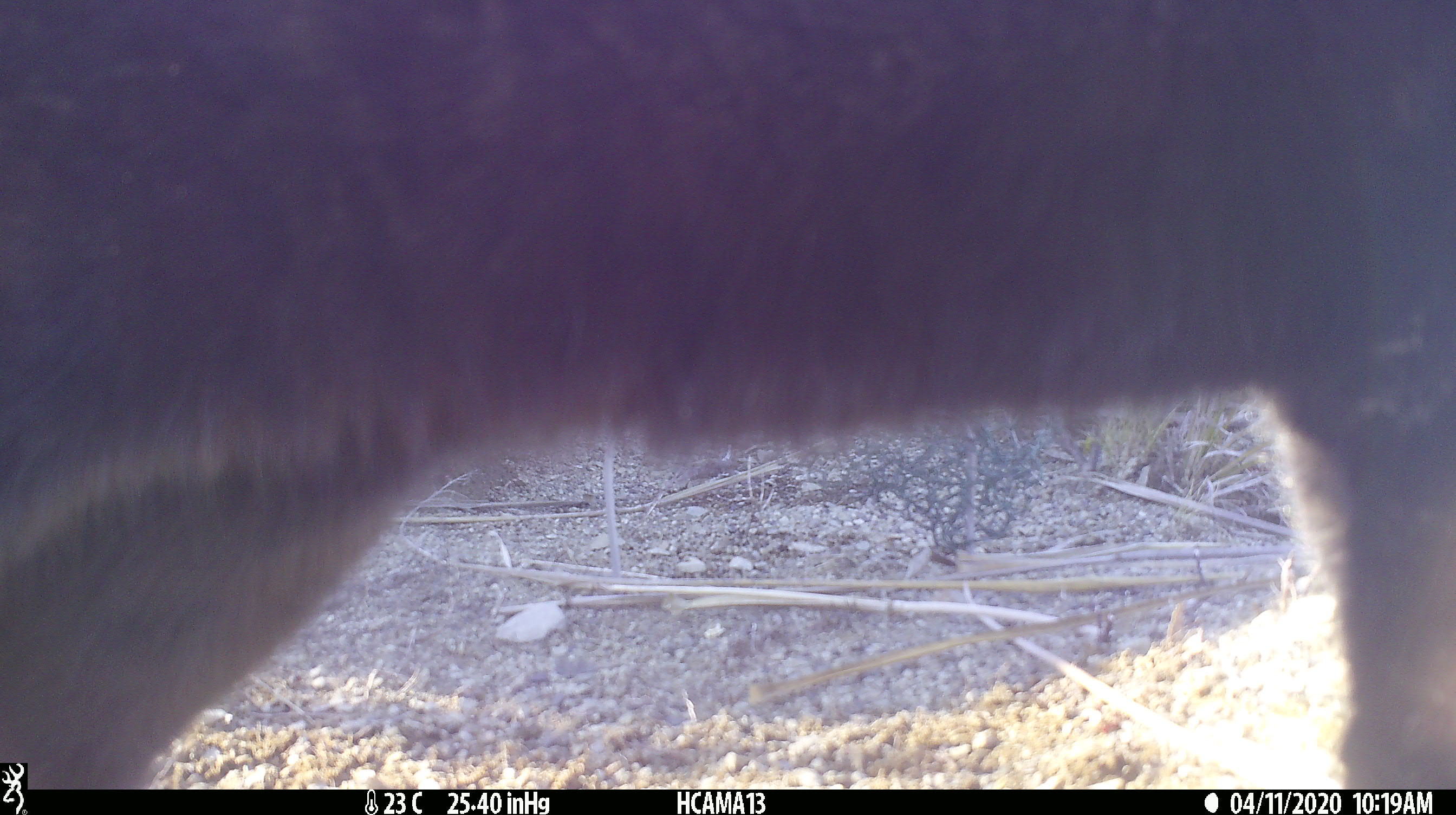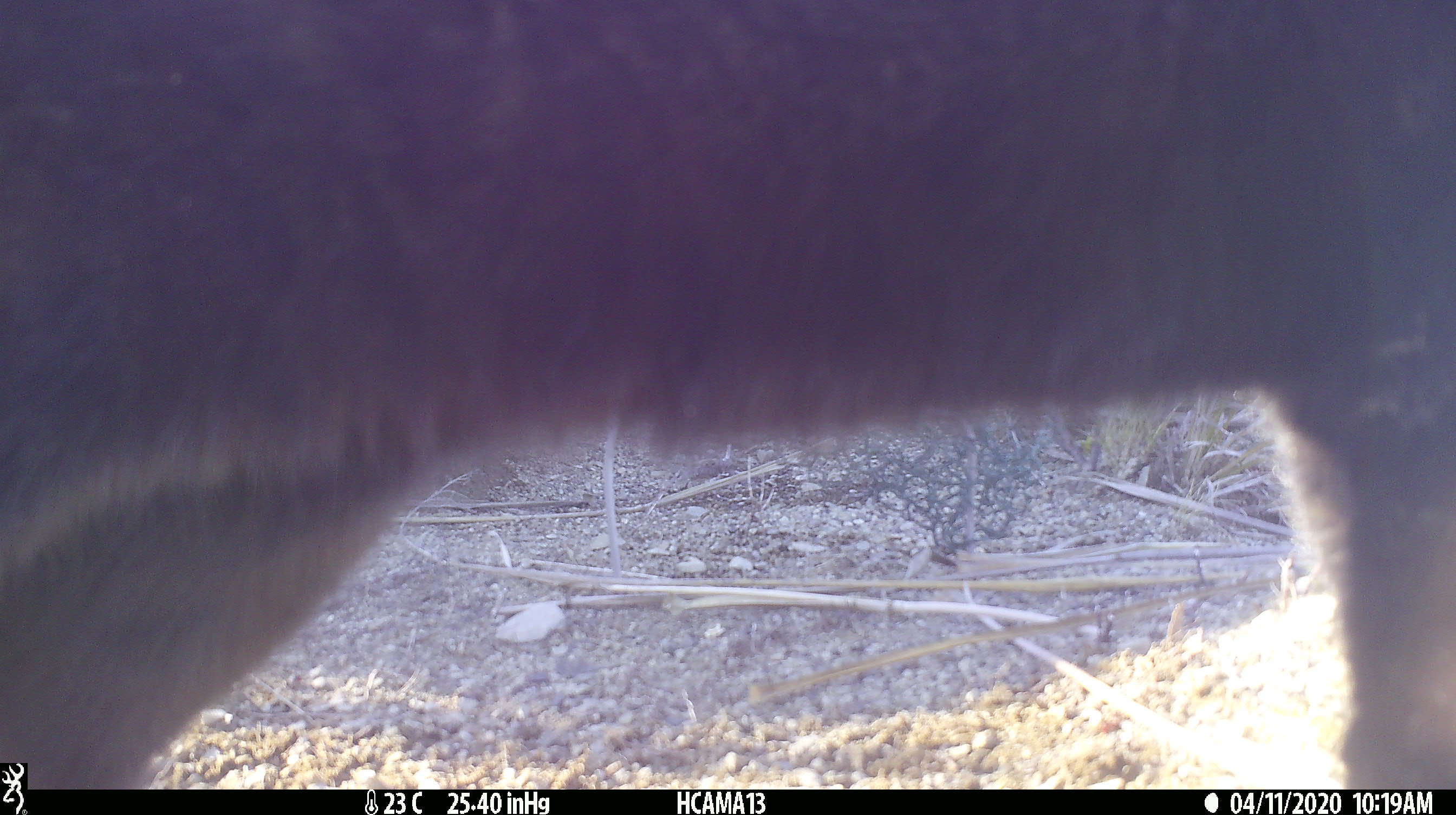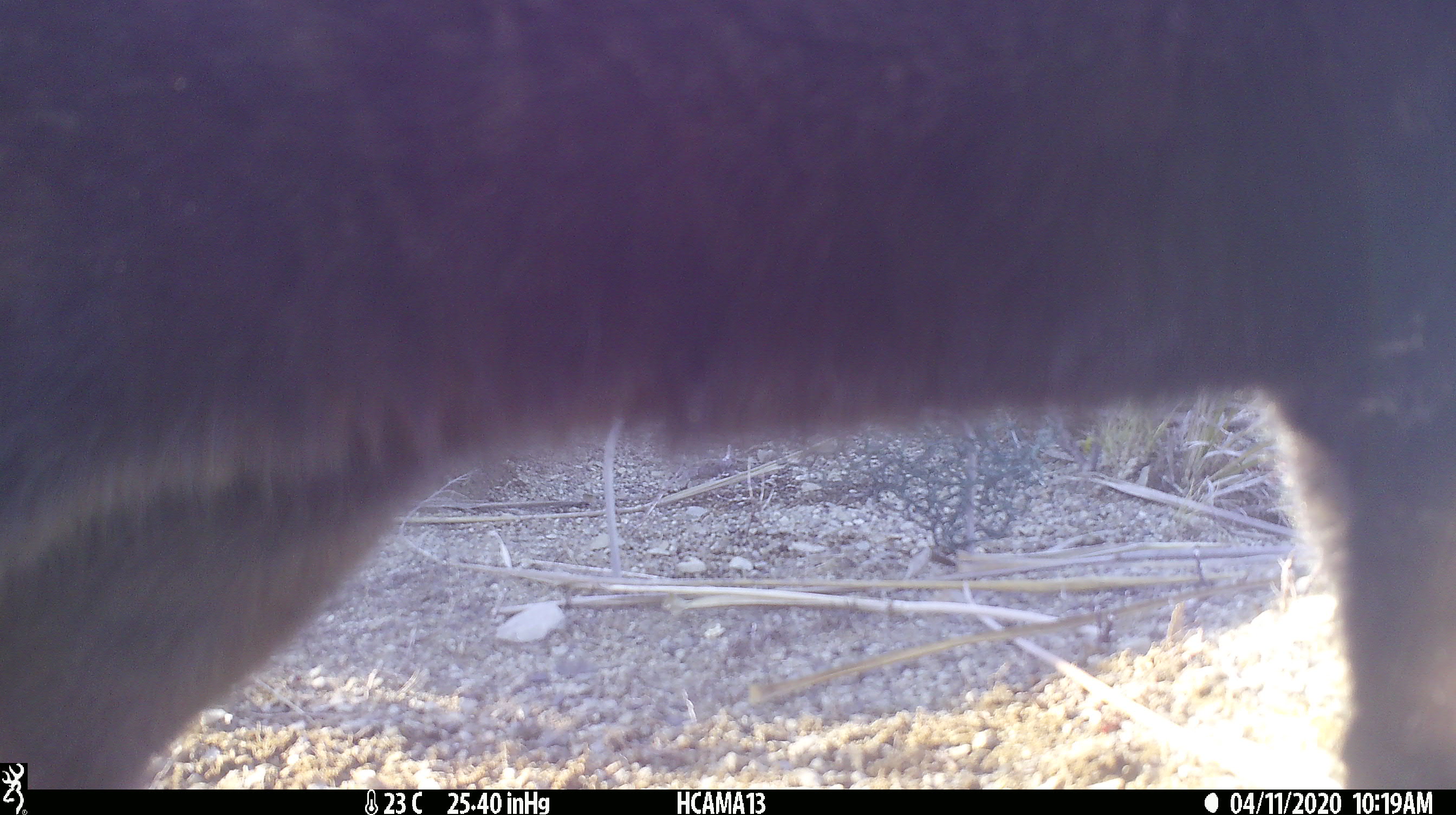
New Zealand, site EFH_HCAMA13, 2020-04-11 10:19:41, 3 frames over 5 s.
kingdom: Animalia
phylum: Chordata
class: Mammalia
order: Carnivora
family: Felidae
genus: Felis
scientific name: Felis catus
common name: domestic cat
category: cat